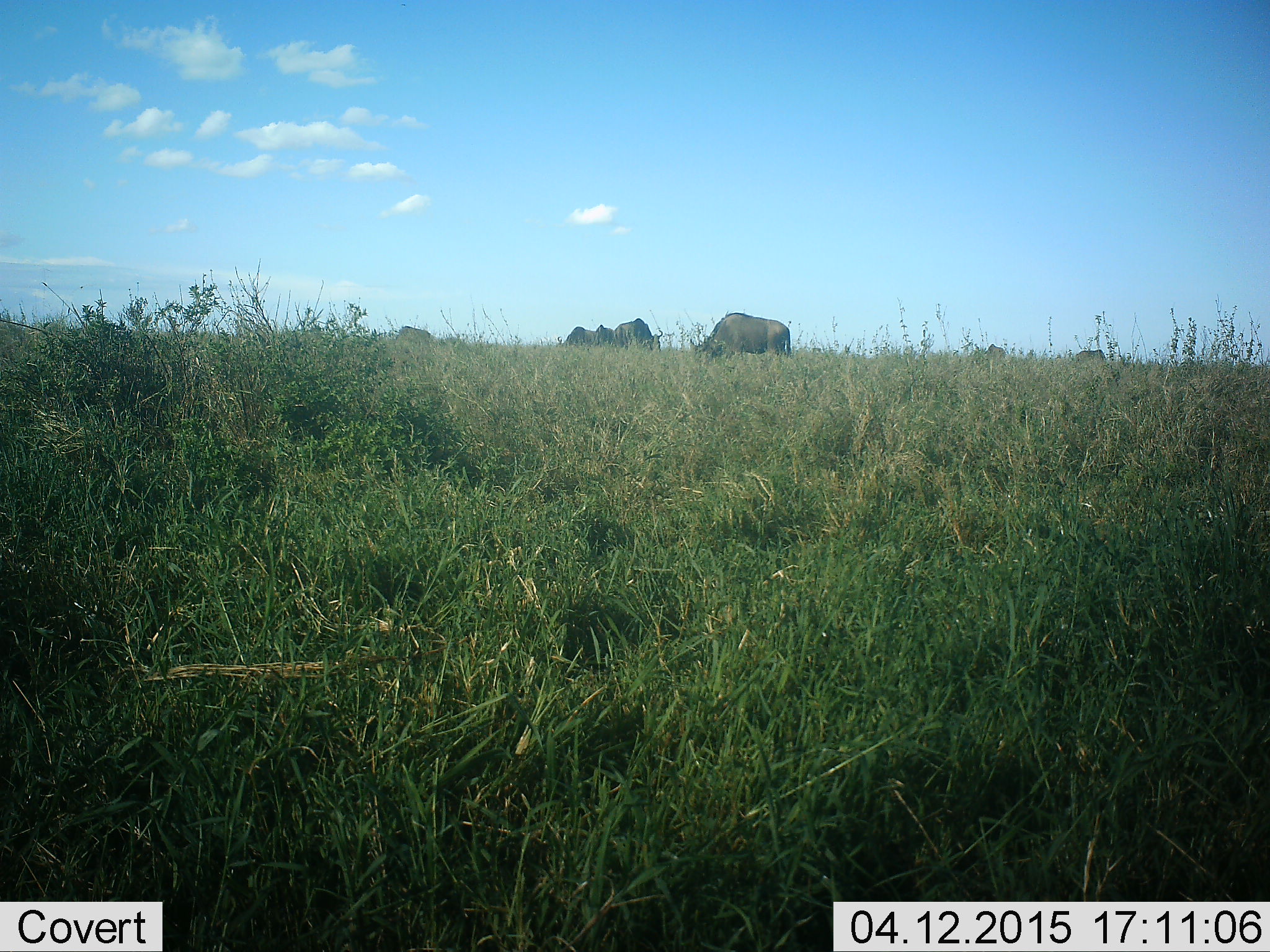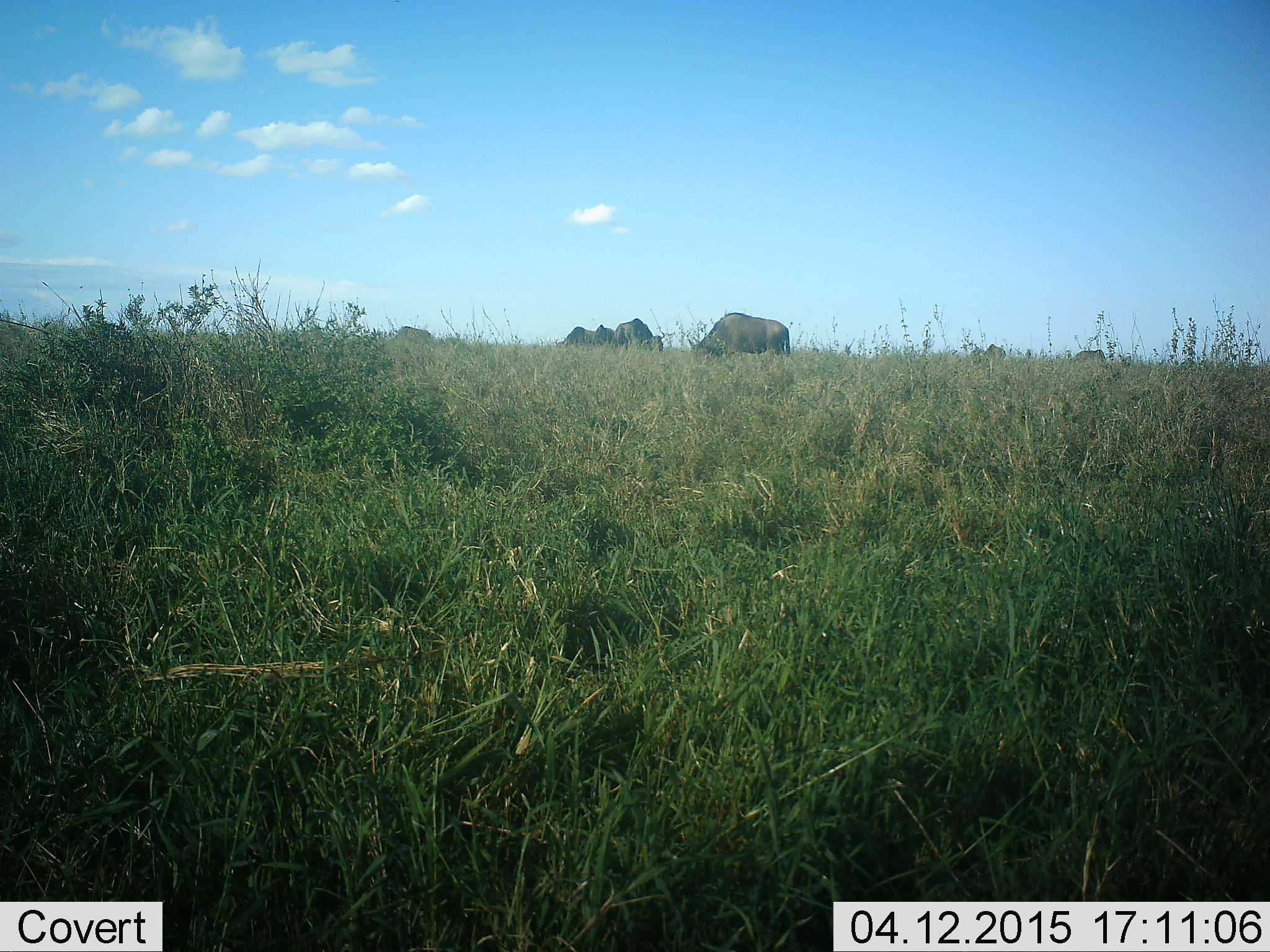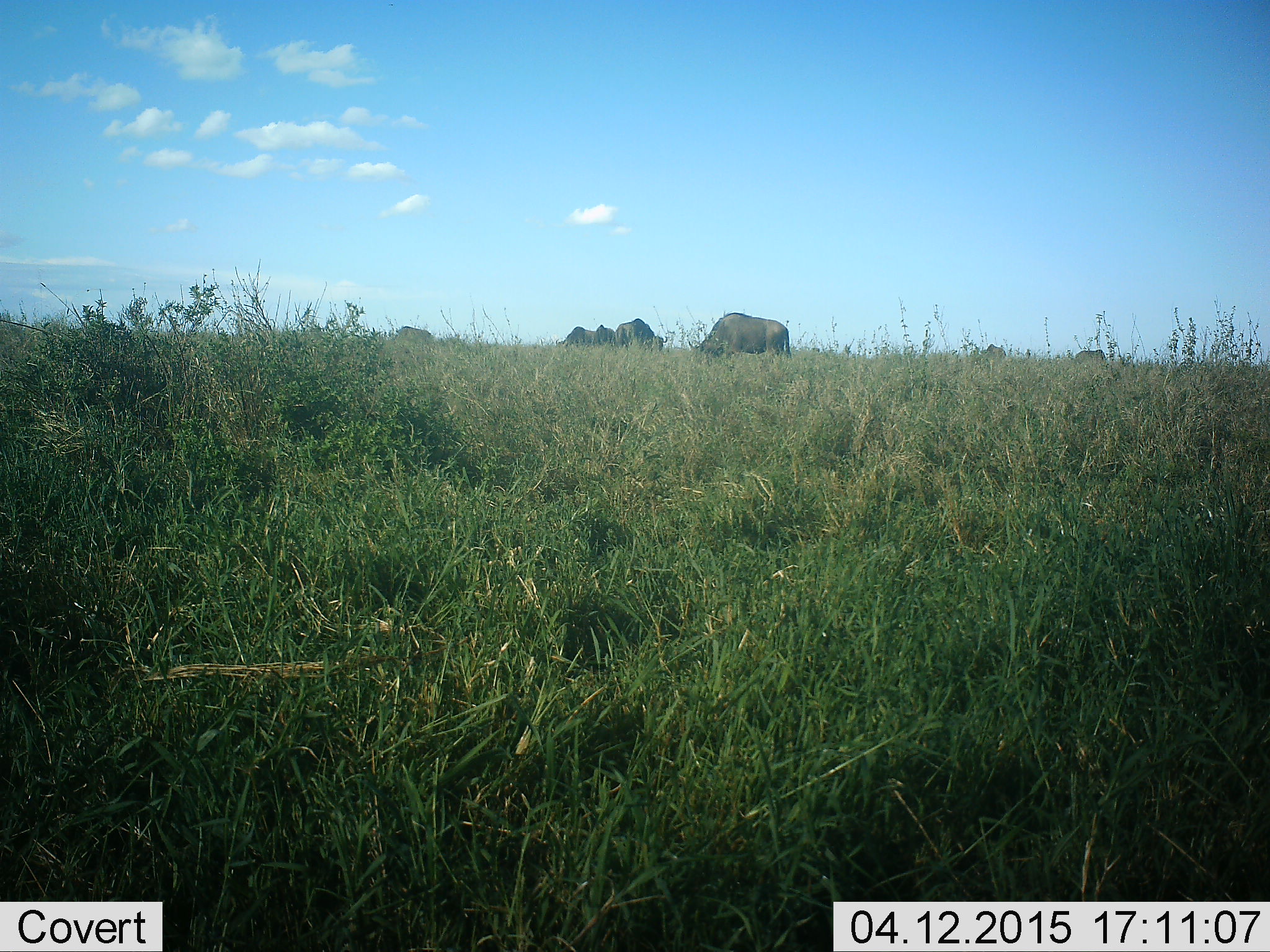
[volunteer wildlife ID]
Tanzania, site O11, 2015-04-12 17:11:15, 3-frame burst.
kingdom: Animalia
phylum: Chordata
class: Mammalia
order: Artiodactyla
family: Bovidae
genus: Connochaetes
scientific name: Connochaetes taurinus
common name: blue wildebeest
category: wildebeest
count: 6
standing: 10%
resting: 0%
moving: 0%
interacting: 0%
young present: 0%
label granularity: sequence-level